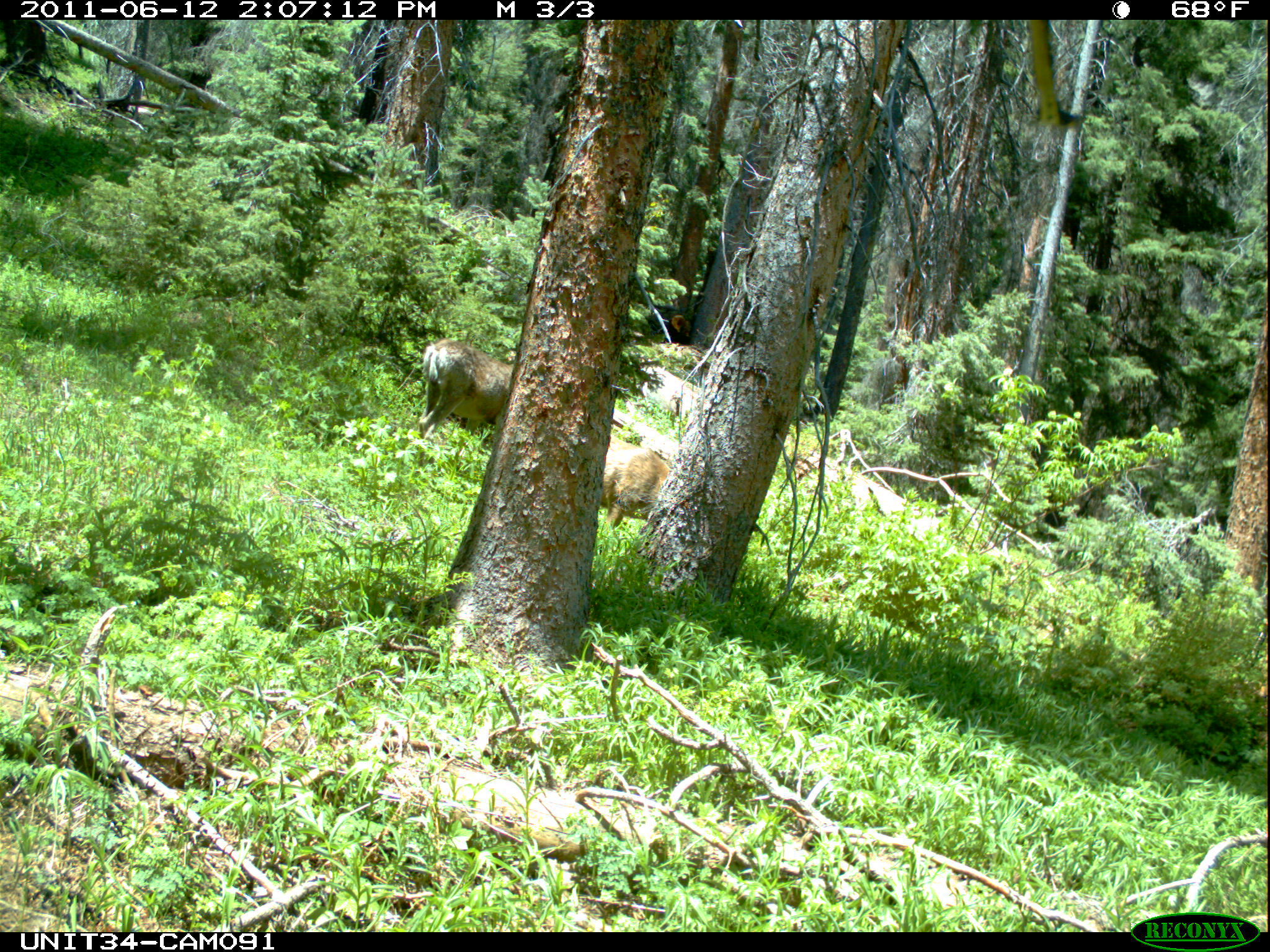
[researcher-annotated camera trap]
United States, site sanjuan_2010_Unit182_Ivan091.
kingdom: Animalia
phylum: Chordata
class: Mammalia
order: Artiodactyla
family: Cervidae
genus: Odocoileus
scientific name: Odocoileus hemionus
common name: mule deer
Odocoileus hemionus (mule deer).